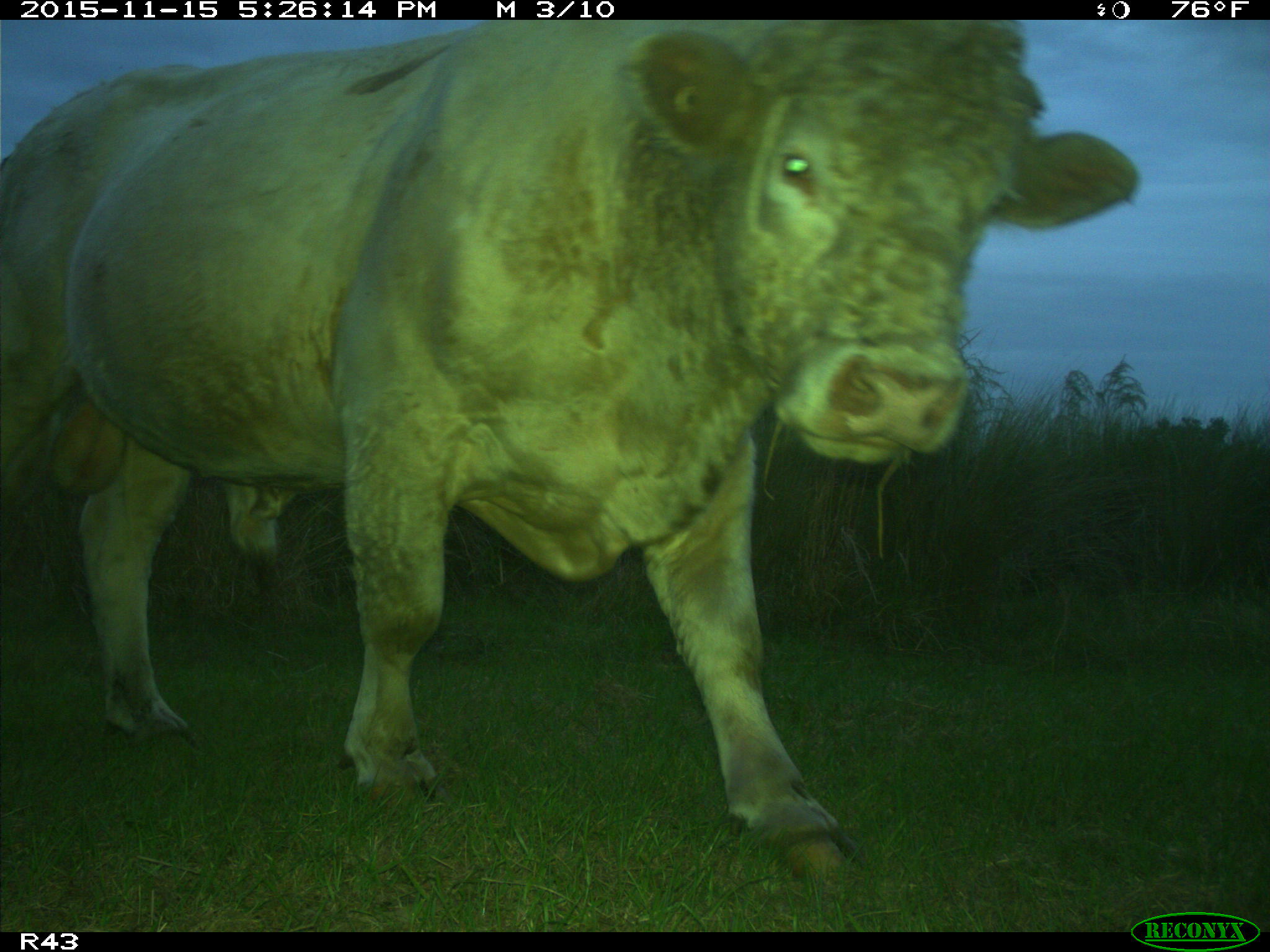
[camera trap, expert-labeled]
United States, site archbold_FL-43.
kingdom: Animalia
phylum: Chordata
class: Mammalia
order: Artiodactyla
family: Bovidae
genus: Bos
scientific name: Bos taurus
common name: domestic cow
Bos taurus (domestic cow).